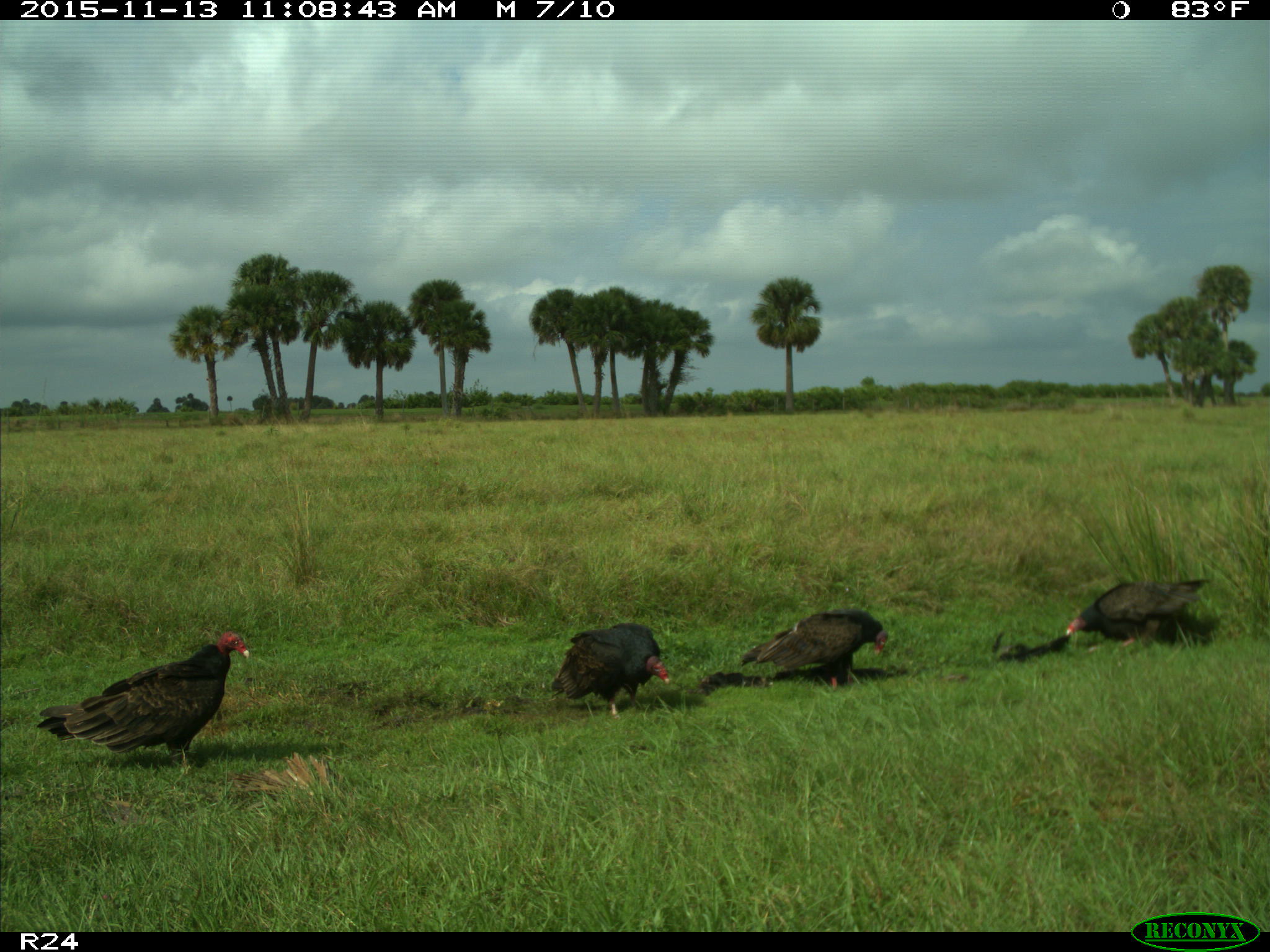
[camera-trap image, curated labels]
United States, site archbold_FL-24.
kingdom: Animalia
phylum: Chordata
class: Aves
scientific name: Aves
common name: birds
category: unidentified bird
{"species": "unidentified bird (birds) (Aves)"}